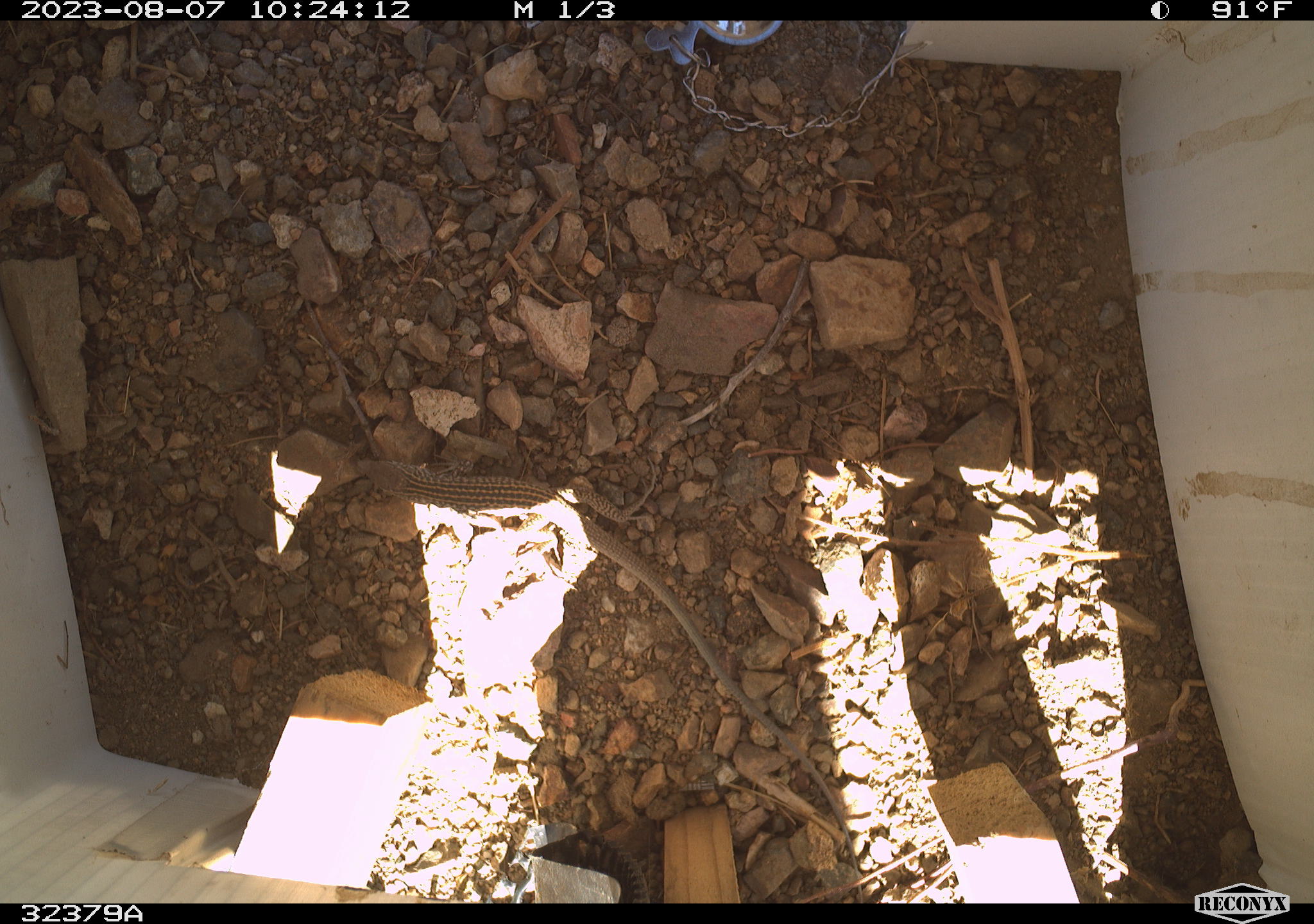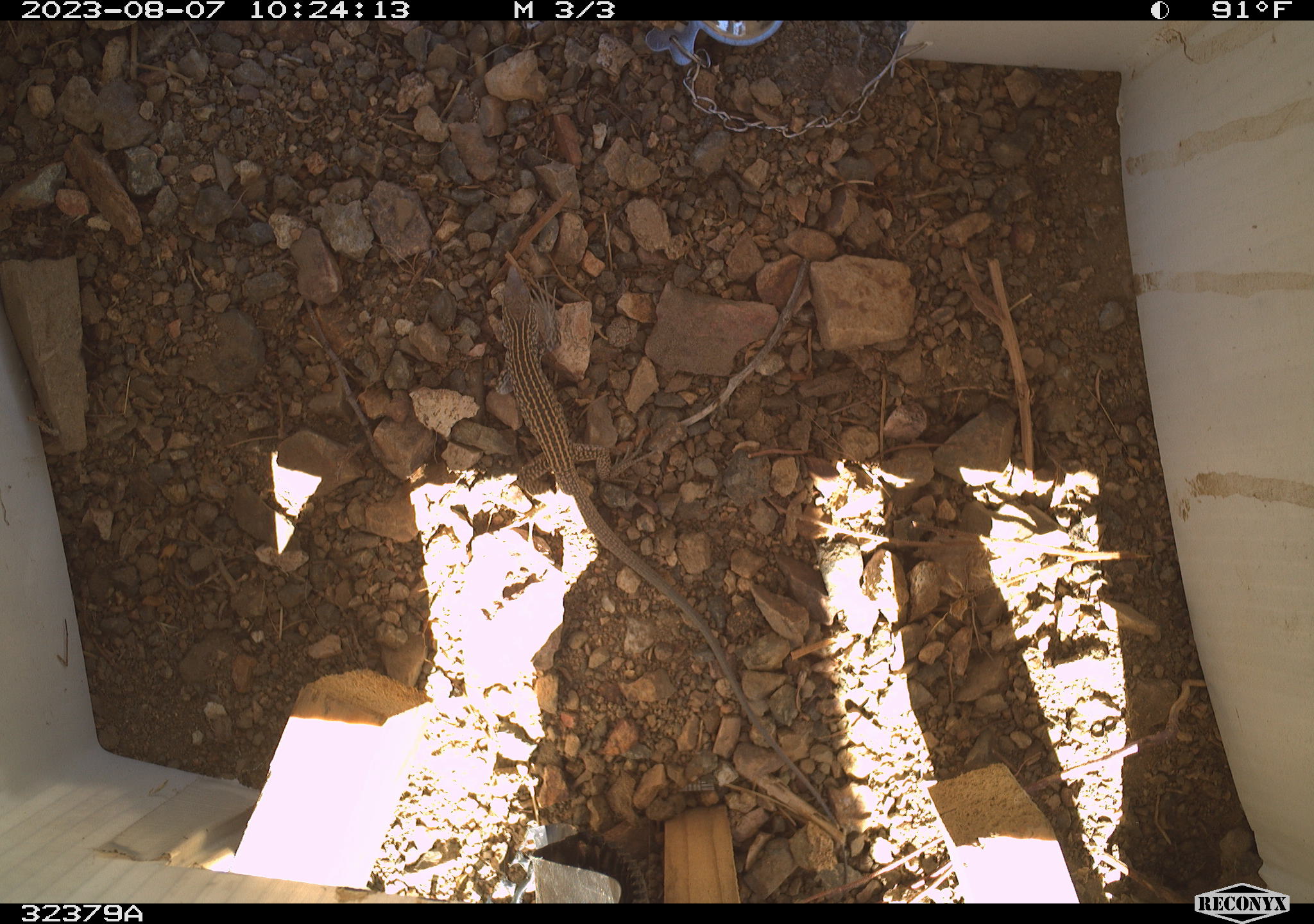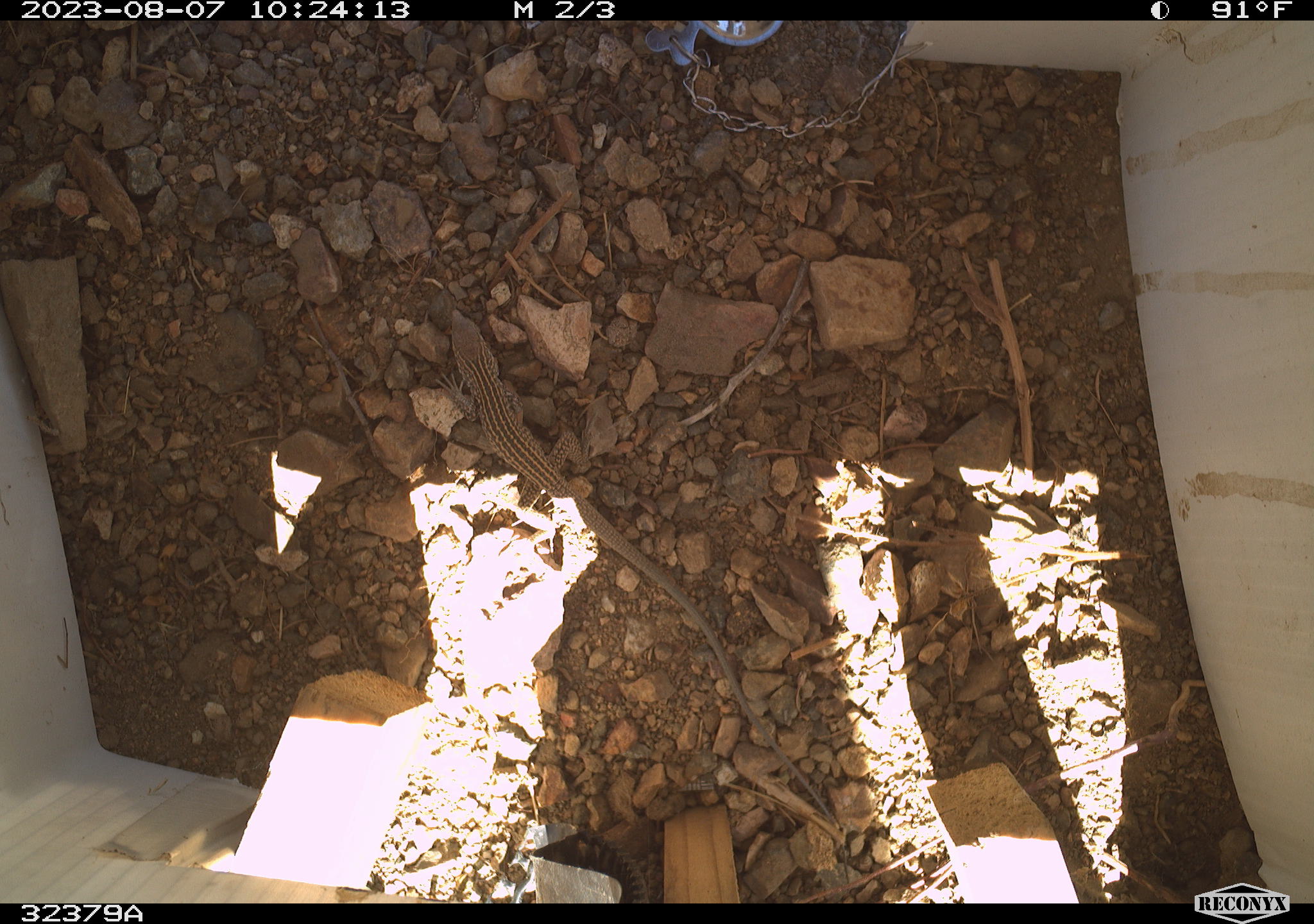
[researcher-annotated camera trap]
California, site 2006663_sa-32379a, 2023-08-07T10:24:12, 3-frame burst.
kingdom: Animalia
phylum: Chordata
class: Reptilia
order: Squamata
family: Teiidae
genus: Aspidoscelis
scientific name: Aspidoscelis tigris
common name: western whiptail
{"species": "western whiptail (Aspidoscelis tigris)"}